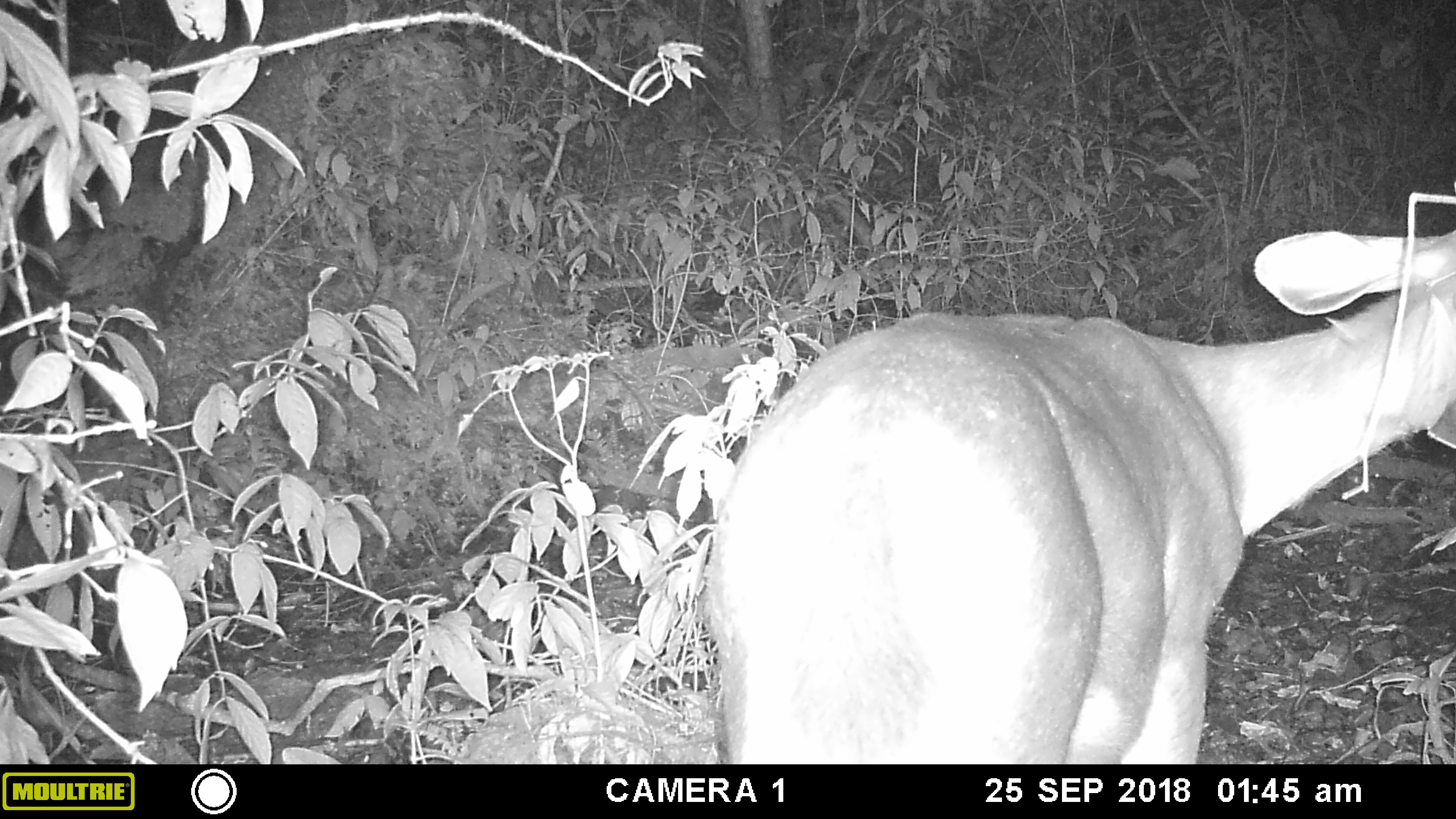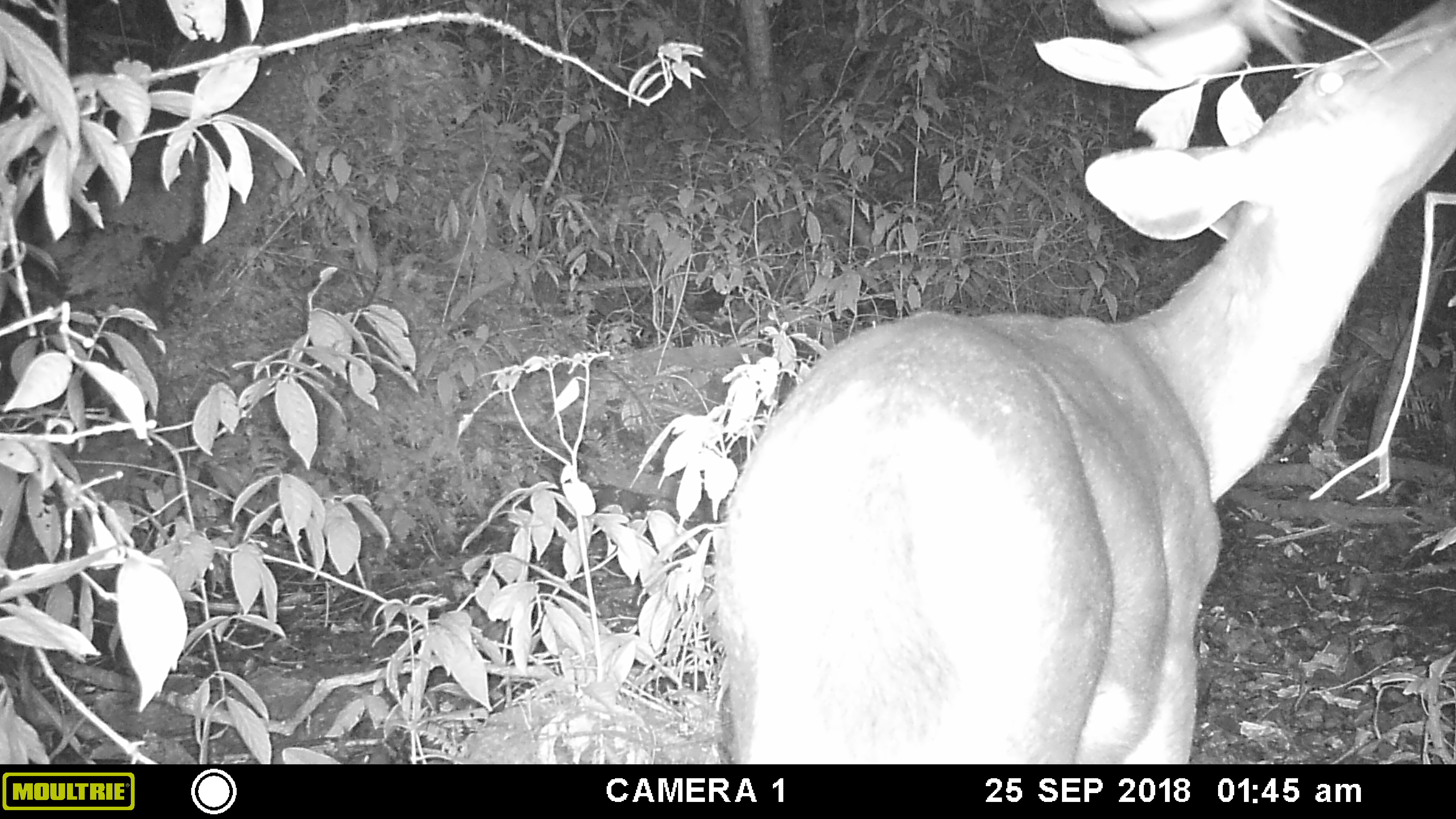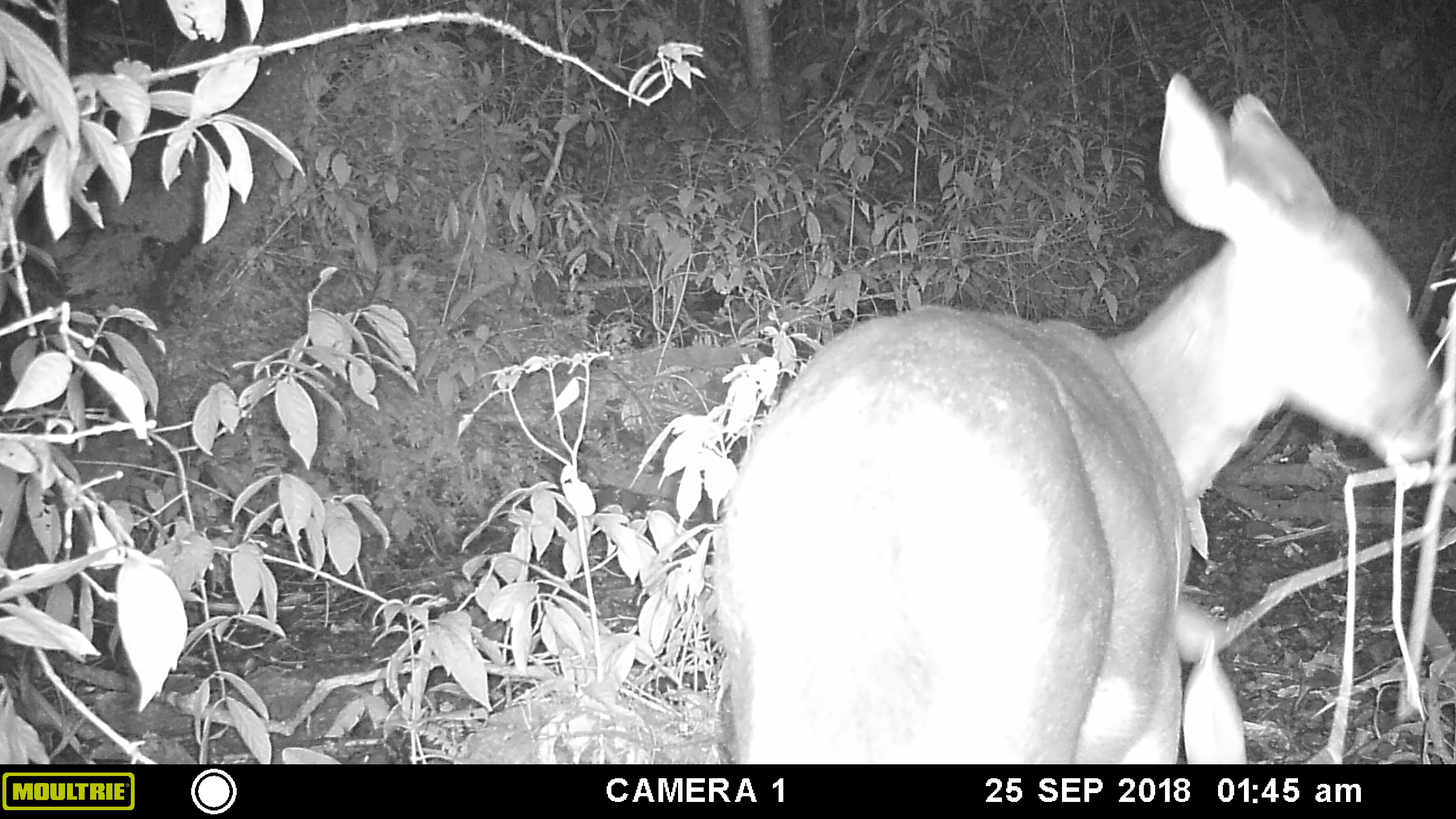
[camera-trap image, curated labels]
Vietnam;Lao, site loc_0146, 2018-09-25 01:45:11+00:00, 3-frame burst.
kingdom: Animalia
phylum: Chordata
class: Mammalia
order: Artiodactyla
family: Cervidae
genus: Rusa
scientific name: Rusa unicolor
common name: sambar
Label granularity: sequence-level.